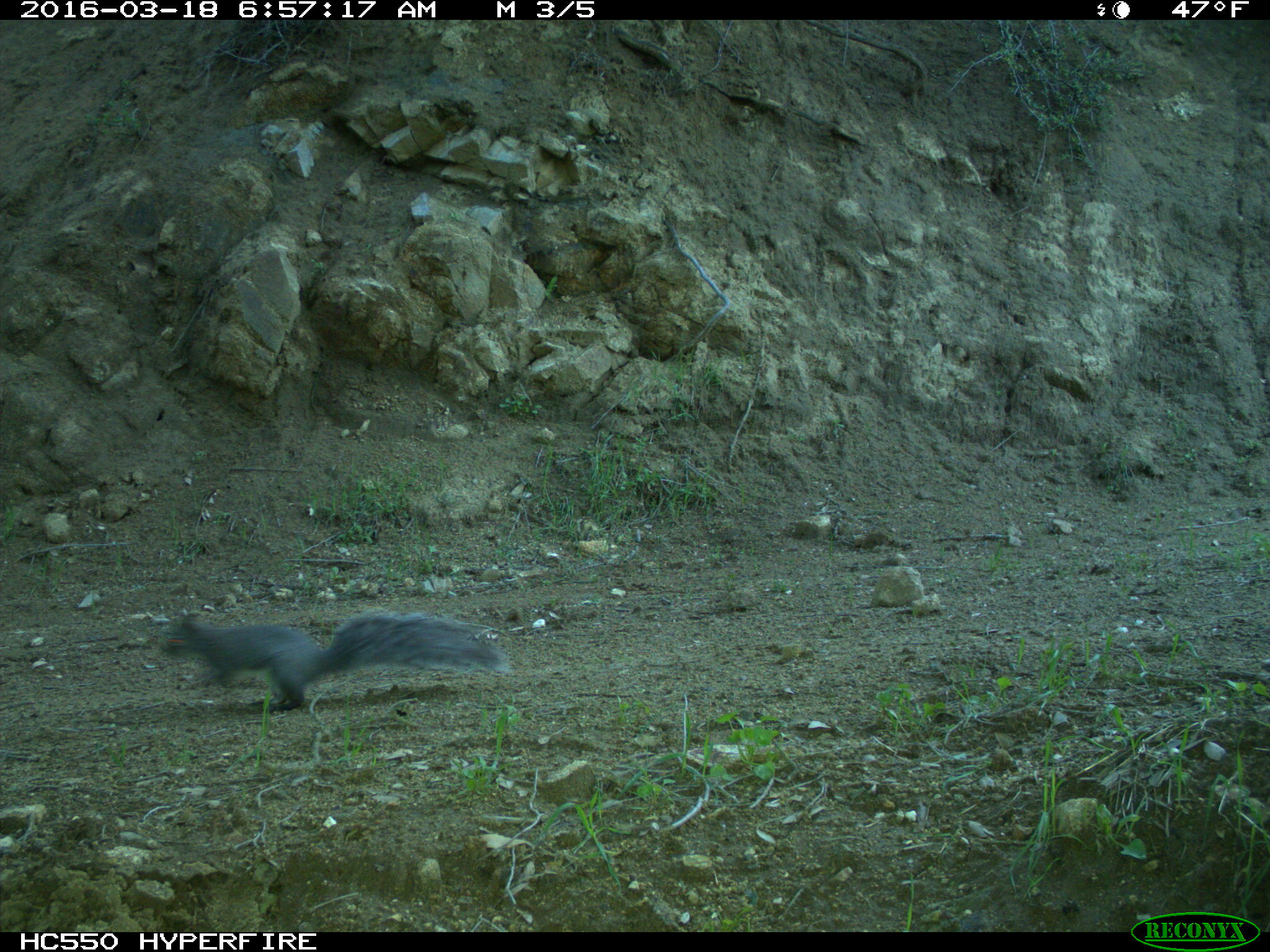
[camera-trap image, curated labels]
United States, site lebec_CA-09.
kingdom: Animalia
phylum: Chordata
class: Mammalia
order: Rodentia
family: Sciuridae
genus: Sciurus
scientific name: Sciurus carolinensis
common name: eastern gray squirrel